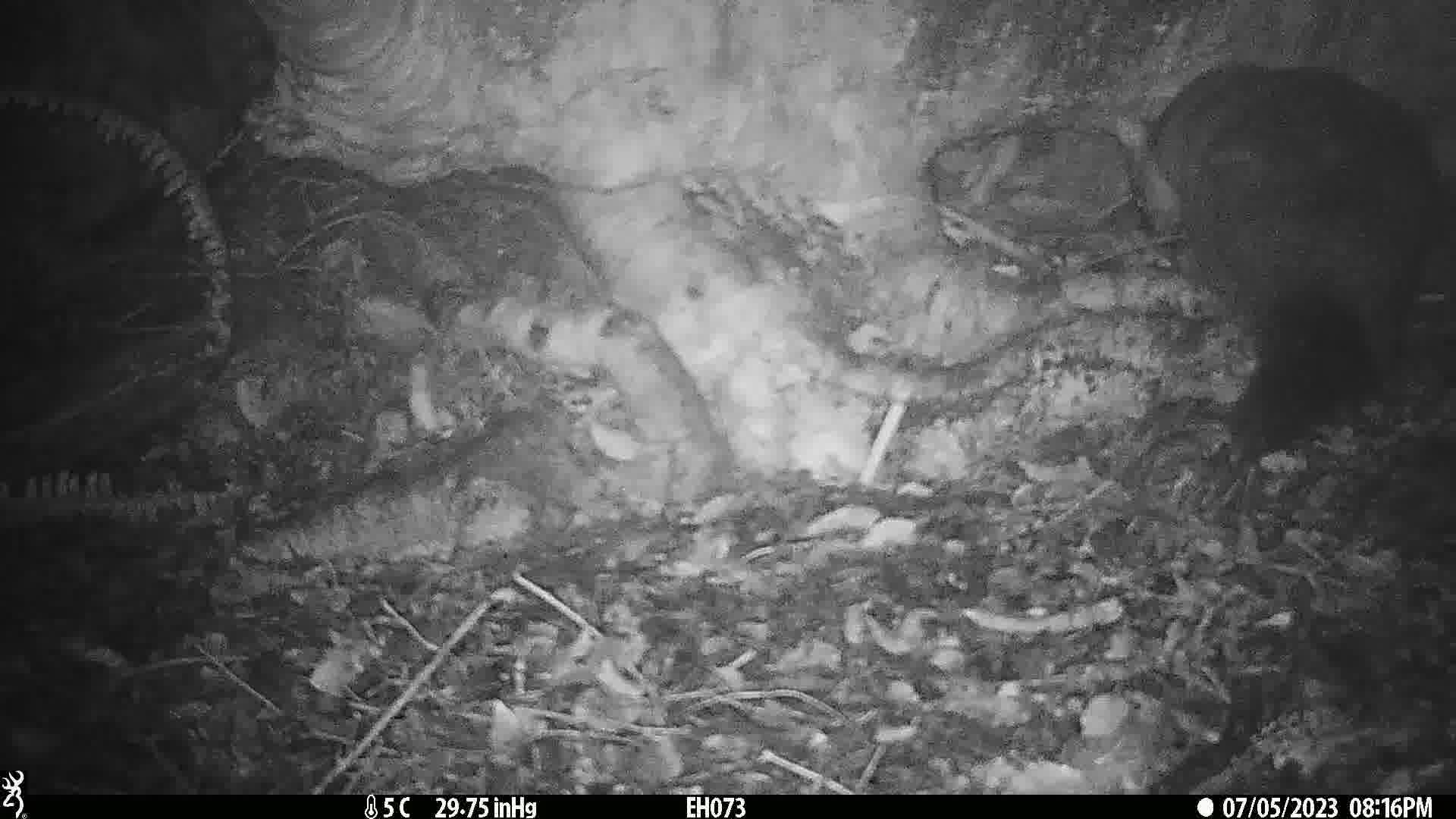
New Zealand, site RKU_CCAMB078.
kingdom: Animalia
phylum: Chordata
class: Mammalia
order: Diprotodontia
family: Phalangeridae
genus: Trichosurus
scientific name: Trichosurus vulpecula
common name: common brushtail possum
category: possum